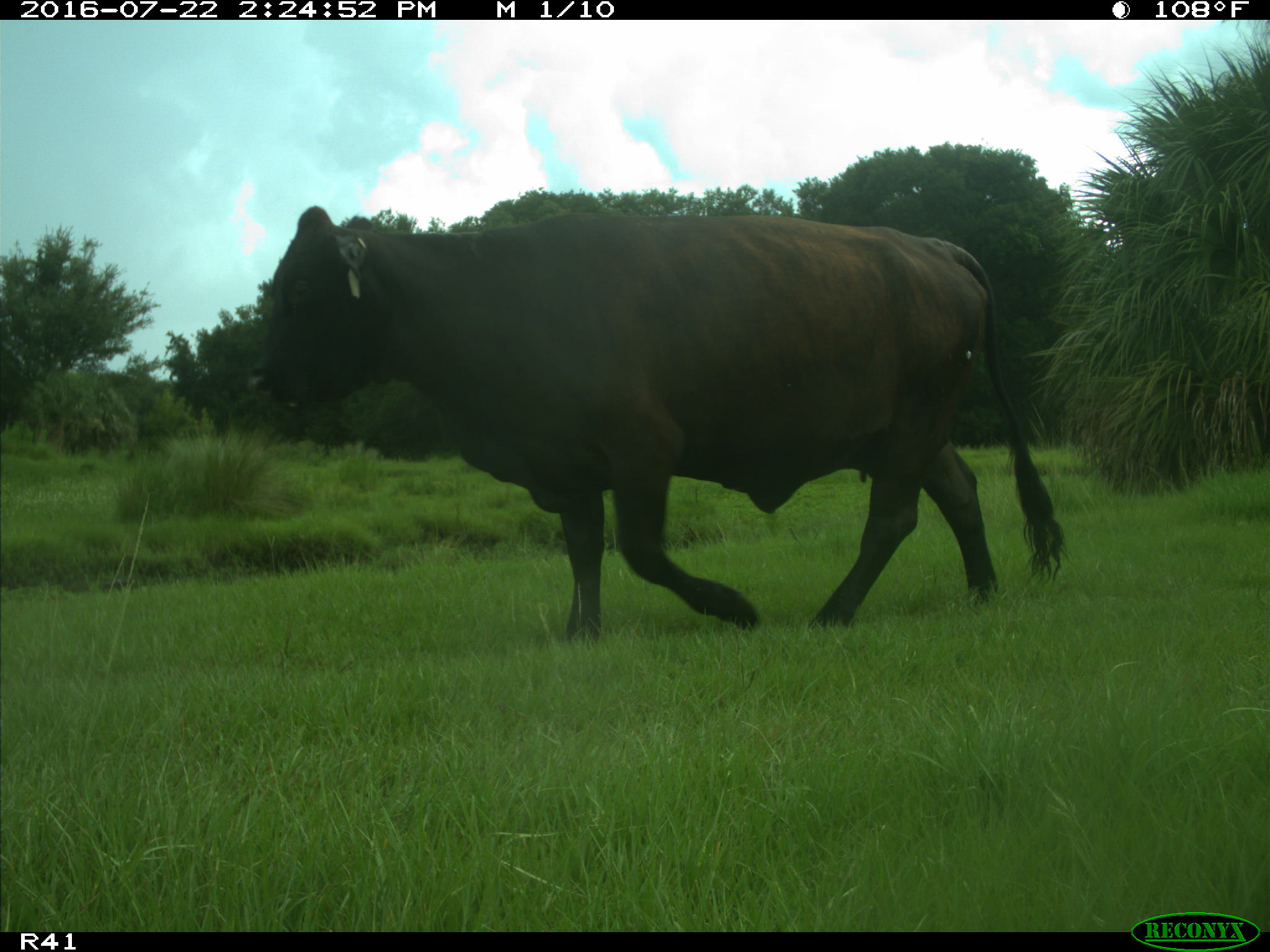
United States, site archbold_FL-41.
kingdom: Animalia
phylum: Chordata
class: Mammalia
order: Artiodactyla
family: Bovidae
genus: Bos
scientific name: Bos taurus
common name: domestic cow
Bos taurus (domestic cow).